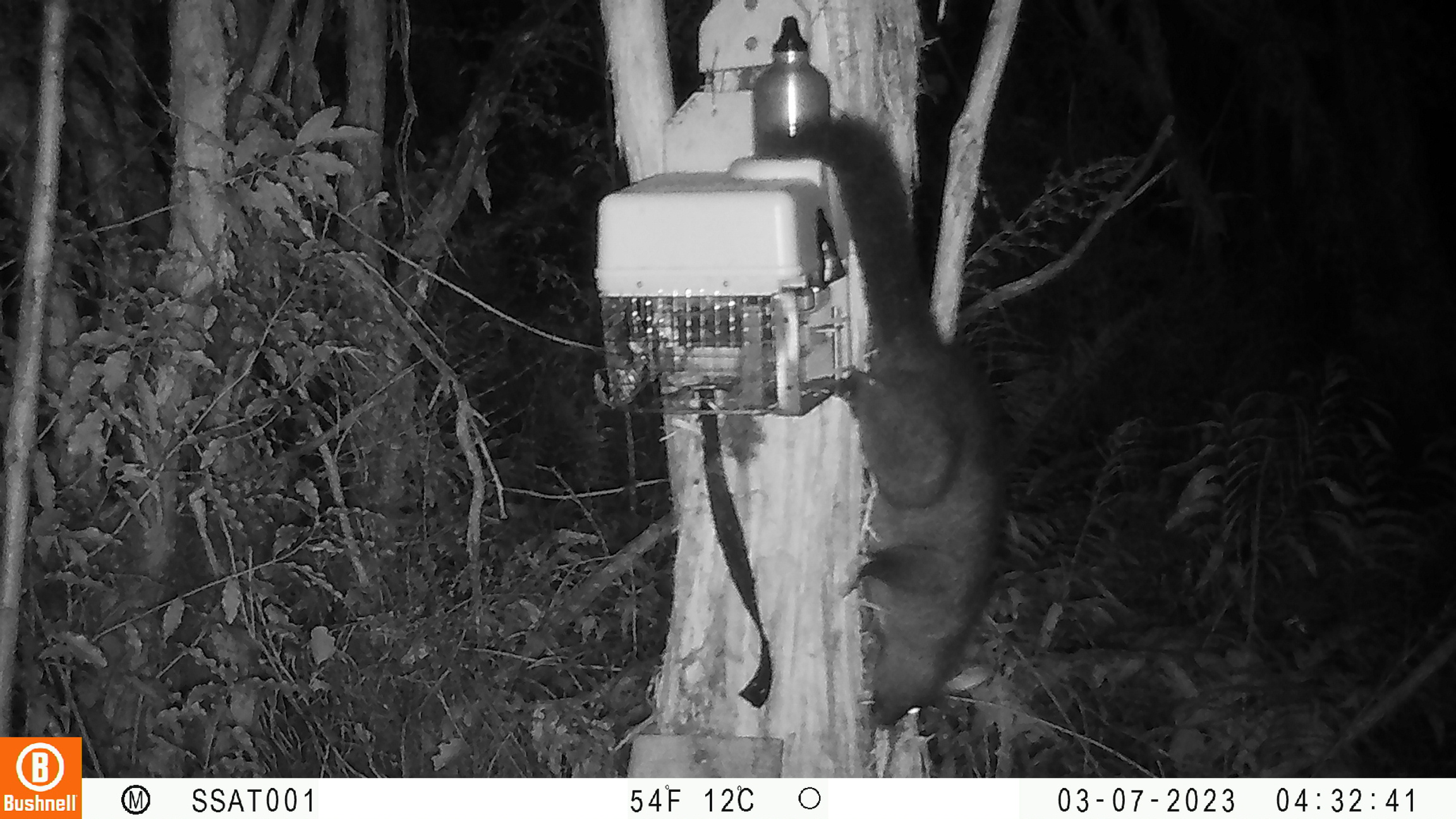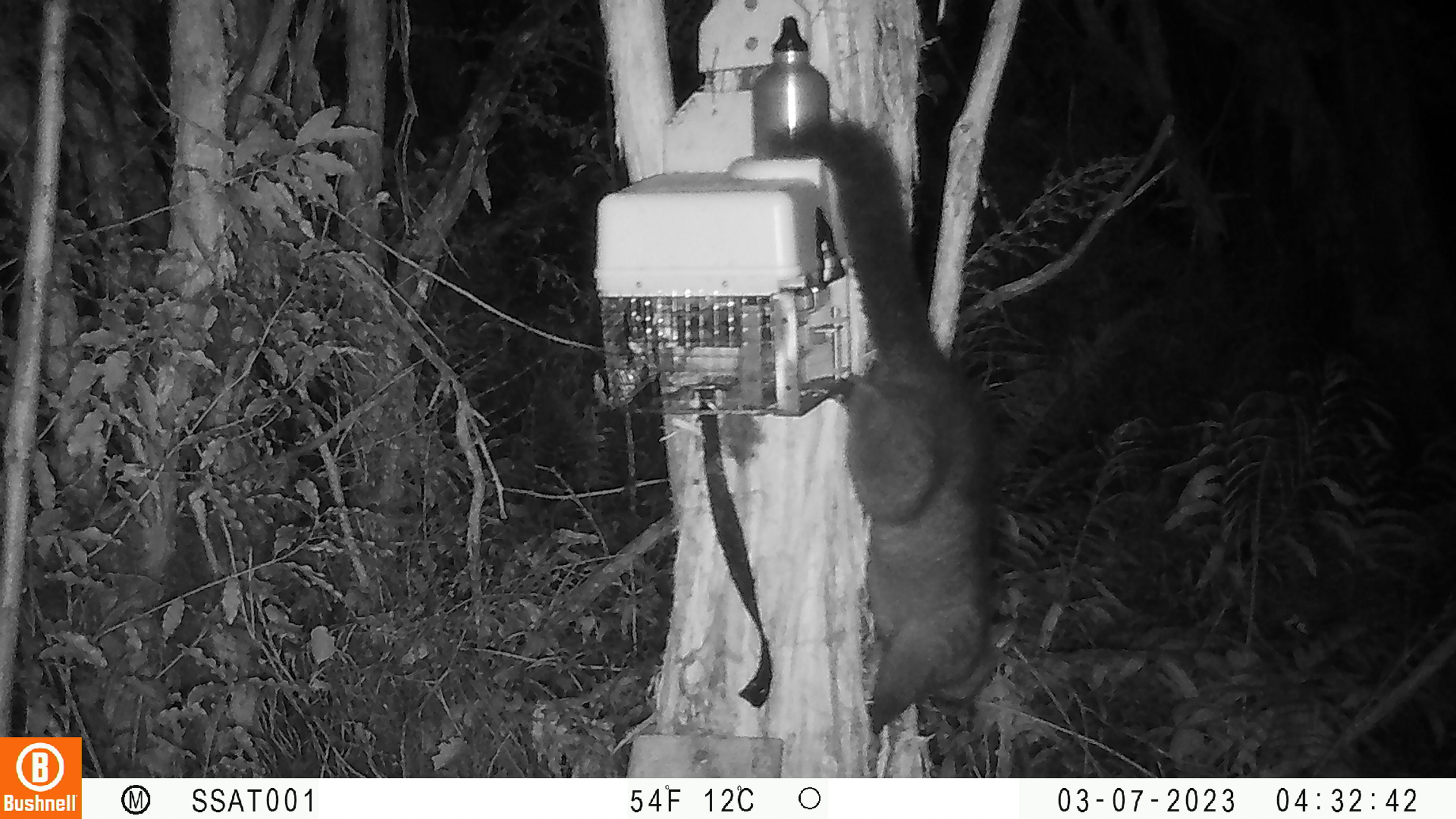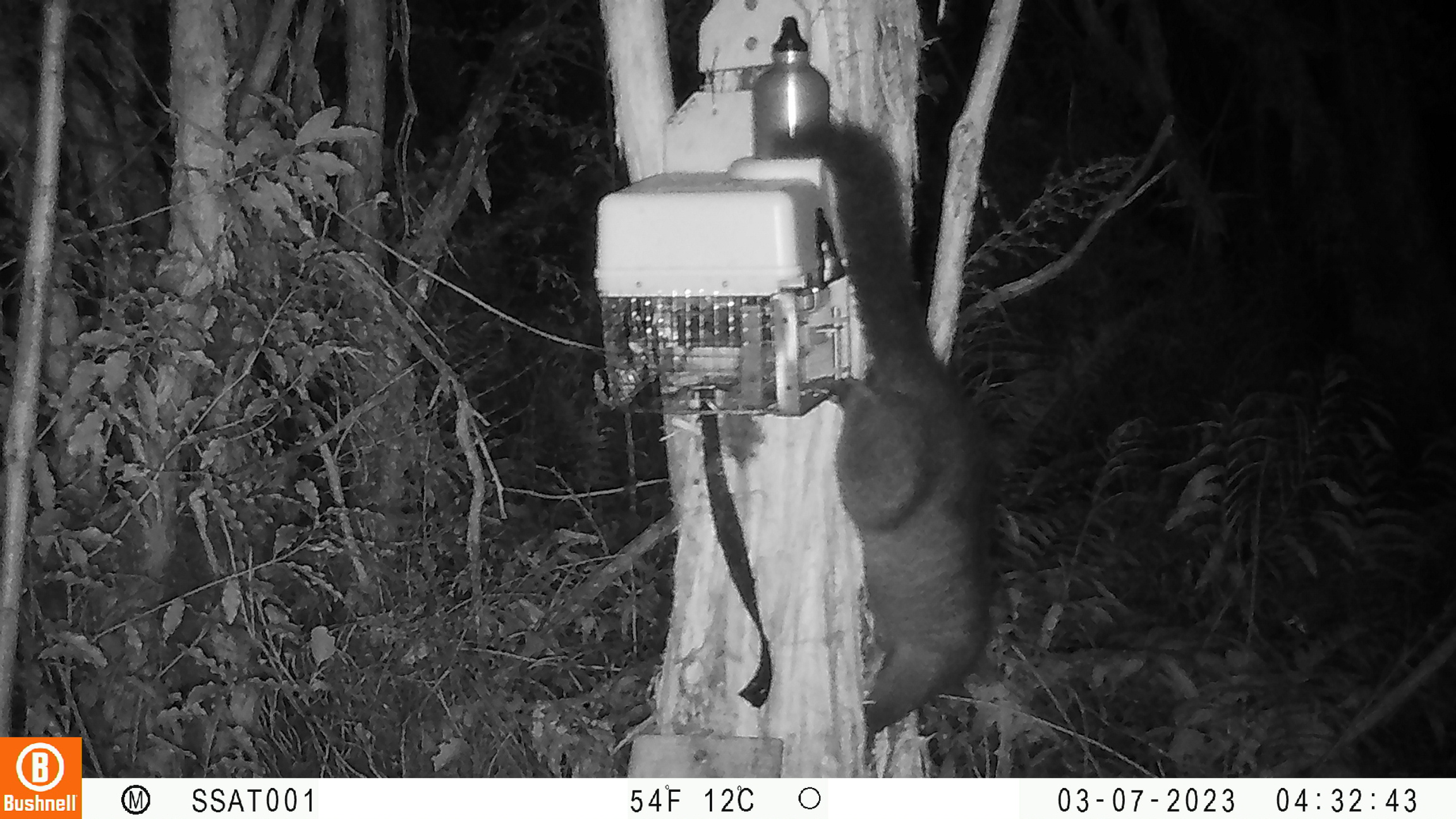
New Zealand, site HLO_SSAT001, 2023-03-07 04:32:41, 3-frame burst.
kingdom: Animalia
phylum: Chordata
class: Mammalia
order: Diprotodontia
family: Phalangeridae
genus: Trichosurus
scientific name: Trichosurus vulpecula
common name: common brushtail possum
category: possum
Possum (common brushtail possum) (Trichosurus vulpecula).